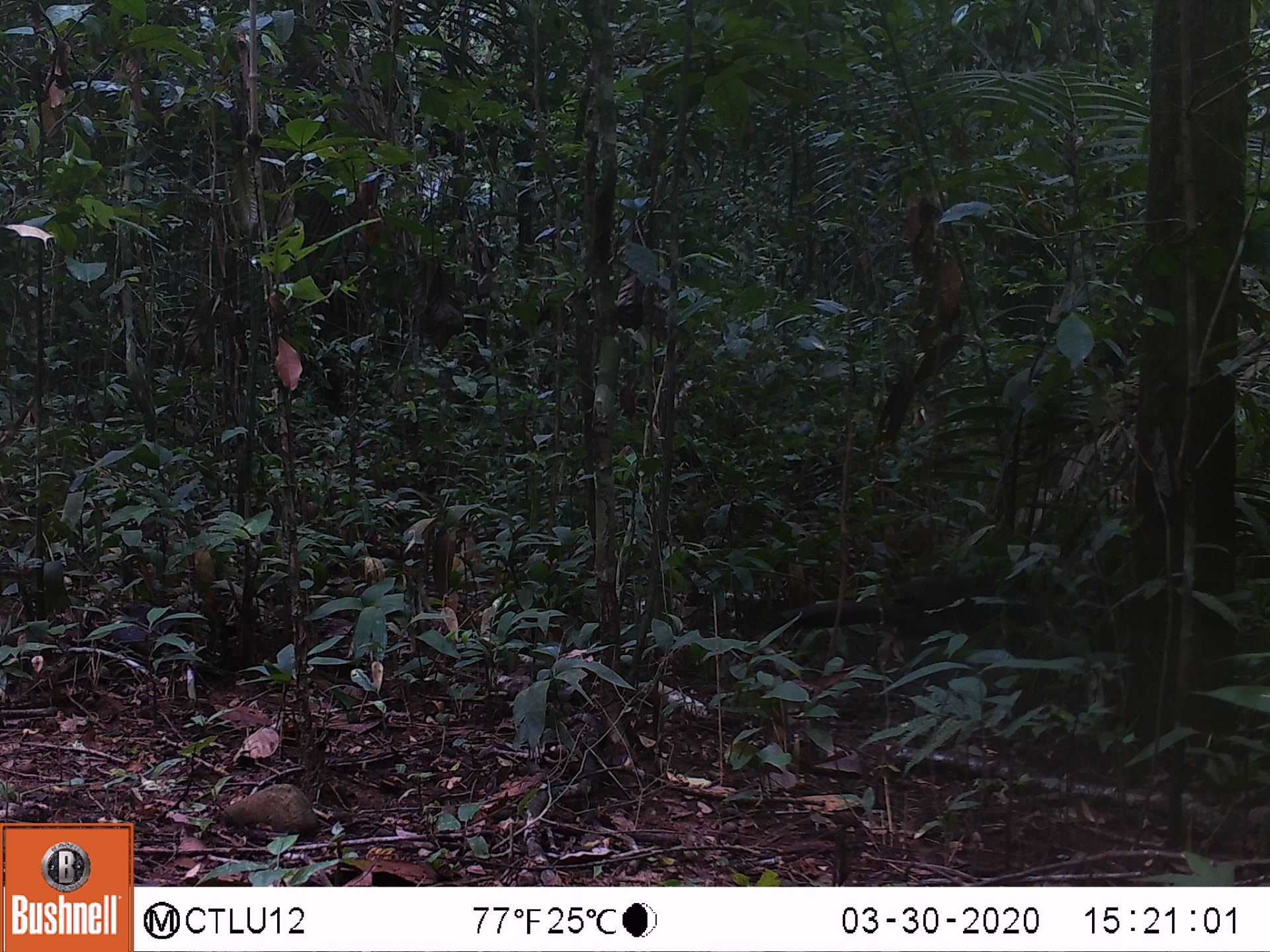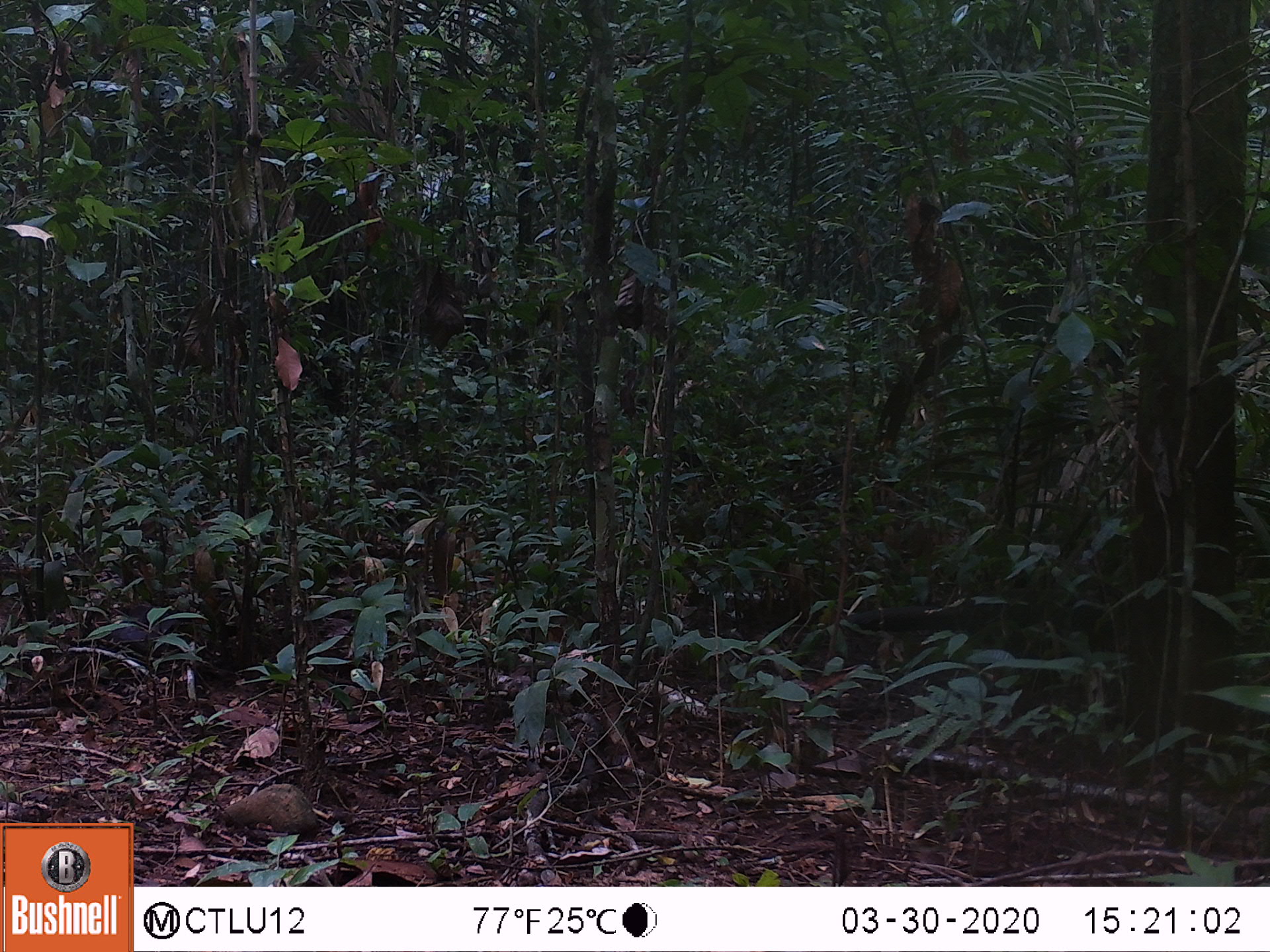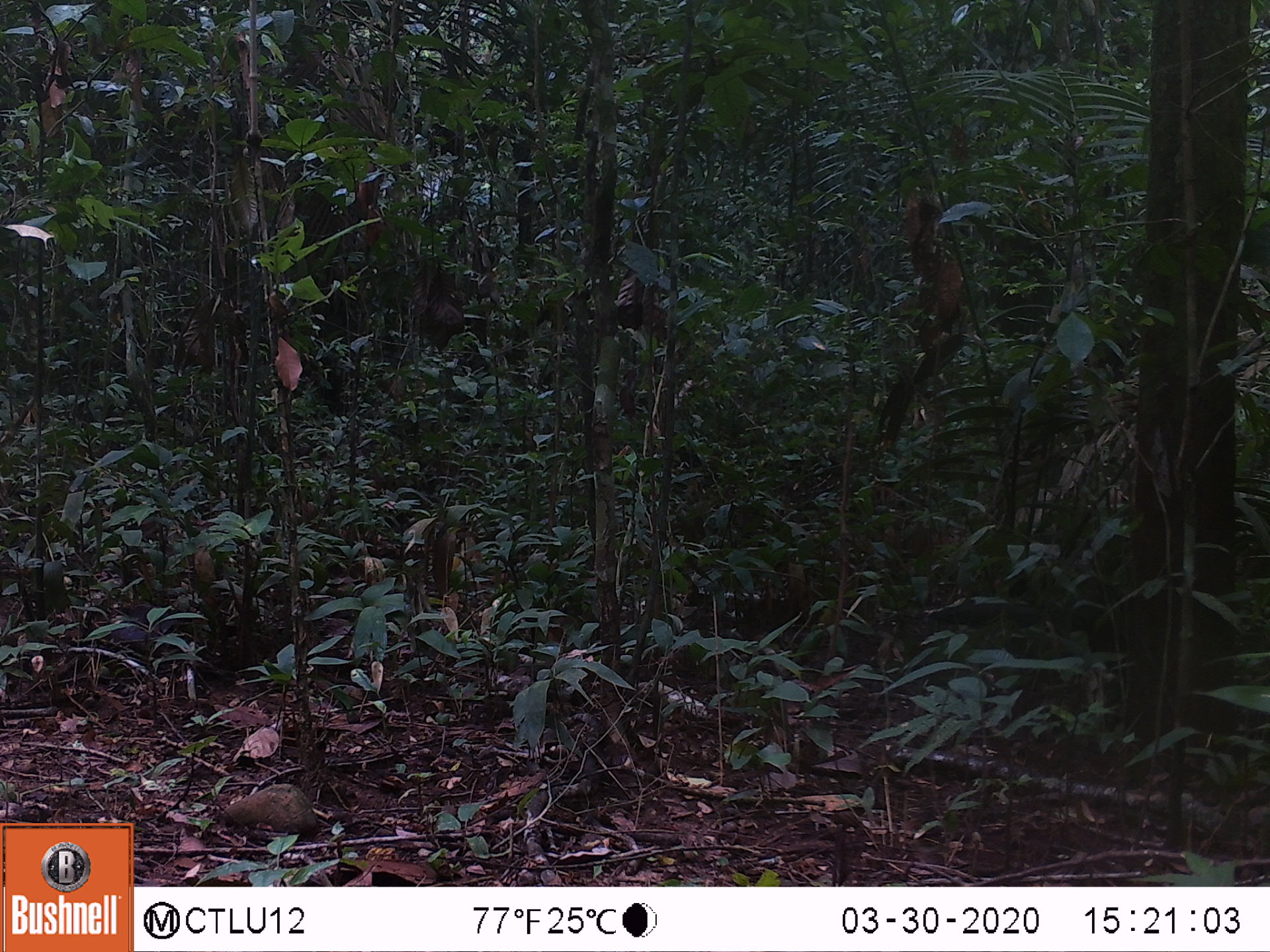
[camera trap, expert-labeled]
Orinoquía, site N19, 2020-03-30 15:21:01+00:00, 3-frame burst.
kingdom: Animalia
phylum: Chordata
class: Aves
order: Galliformes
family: Cracidae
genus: Penelope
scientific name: Penelope jacquacu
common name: spix's guan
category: spixs guan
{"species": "spixs guan (spix's guan) (Penelope jacquacu)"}